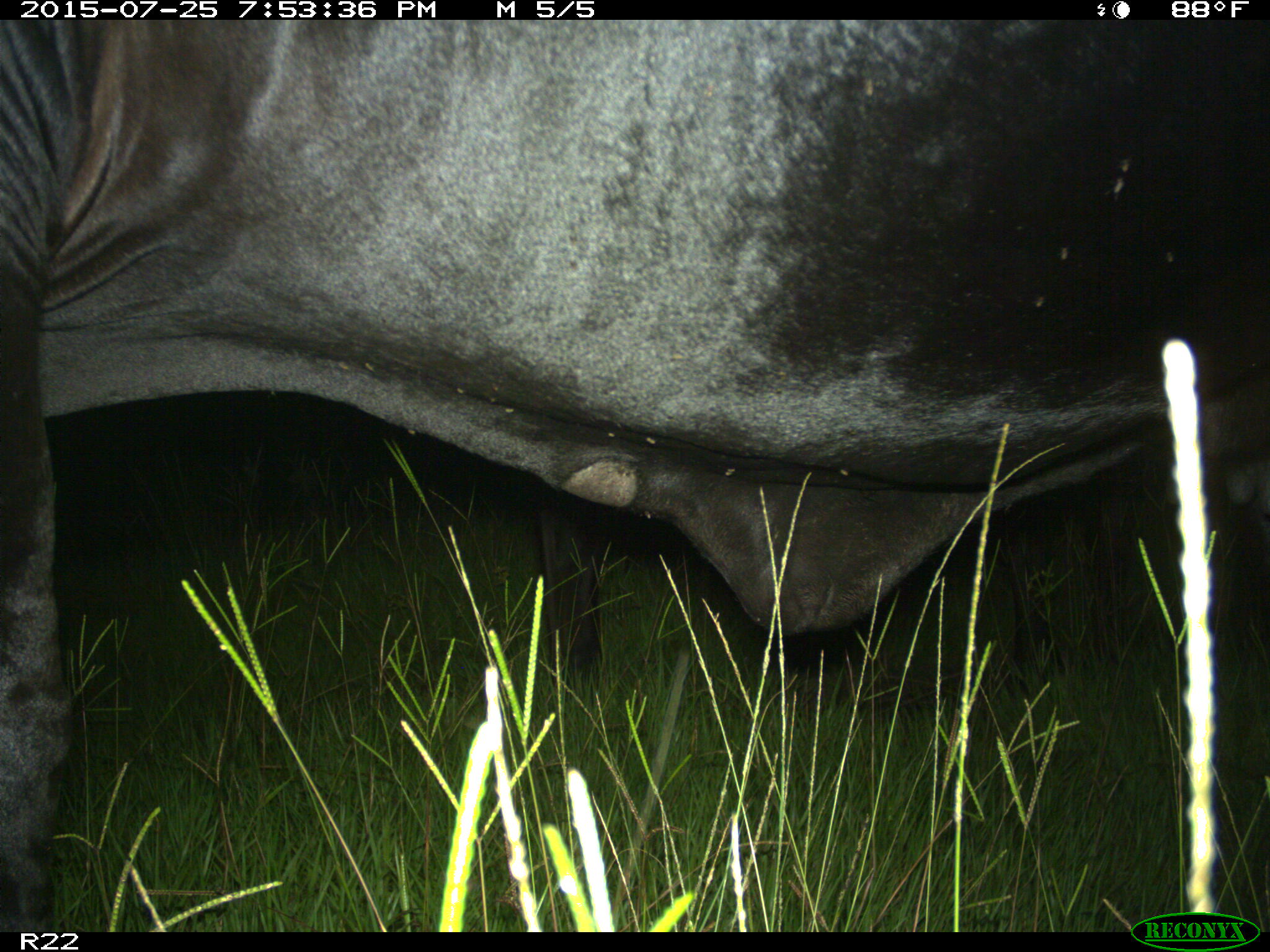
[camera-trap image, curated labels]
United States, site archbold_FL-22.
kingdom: Animalia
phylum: Chordata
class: Mammalia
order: Artiodactyla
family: Bovidae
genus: Bos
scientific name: Bos taurus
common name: domestic cow